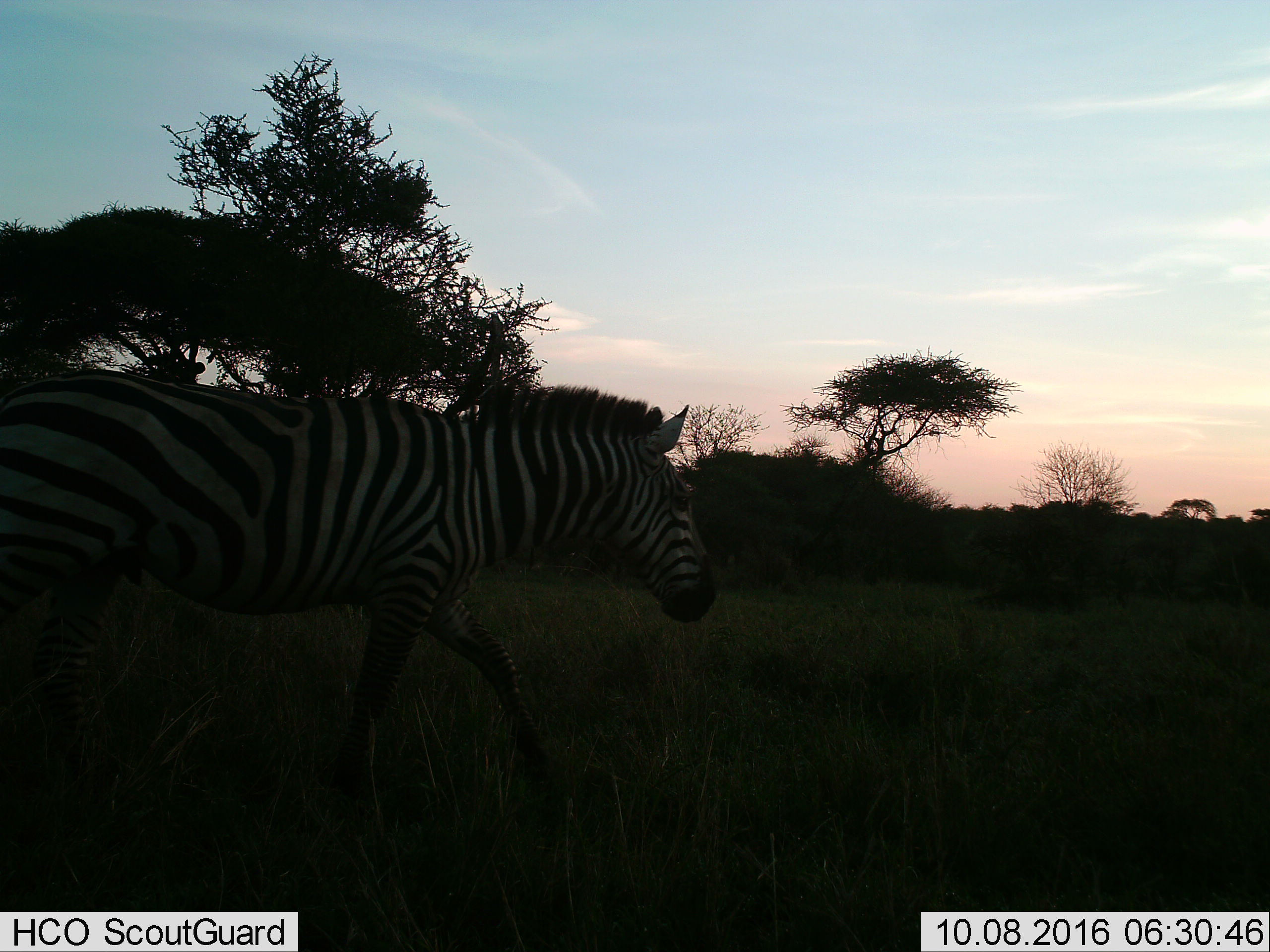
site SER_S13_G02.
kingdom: Animalia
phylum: Chordata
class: Mammalia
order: Perissodactyla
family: Equidae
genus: Equus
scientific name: Equus quagga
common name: plains zebra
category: zebraplains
Zebraplains (plains zebra) (Equus quagga), count 1. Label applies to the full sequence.